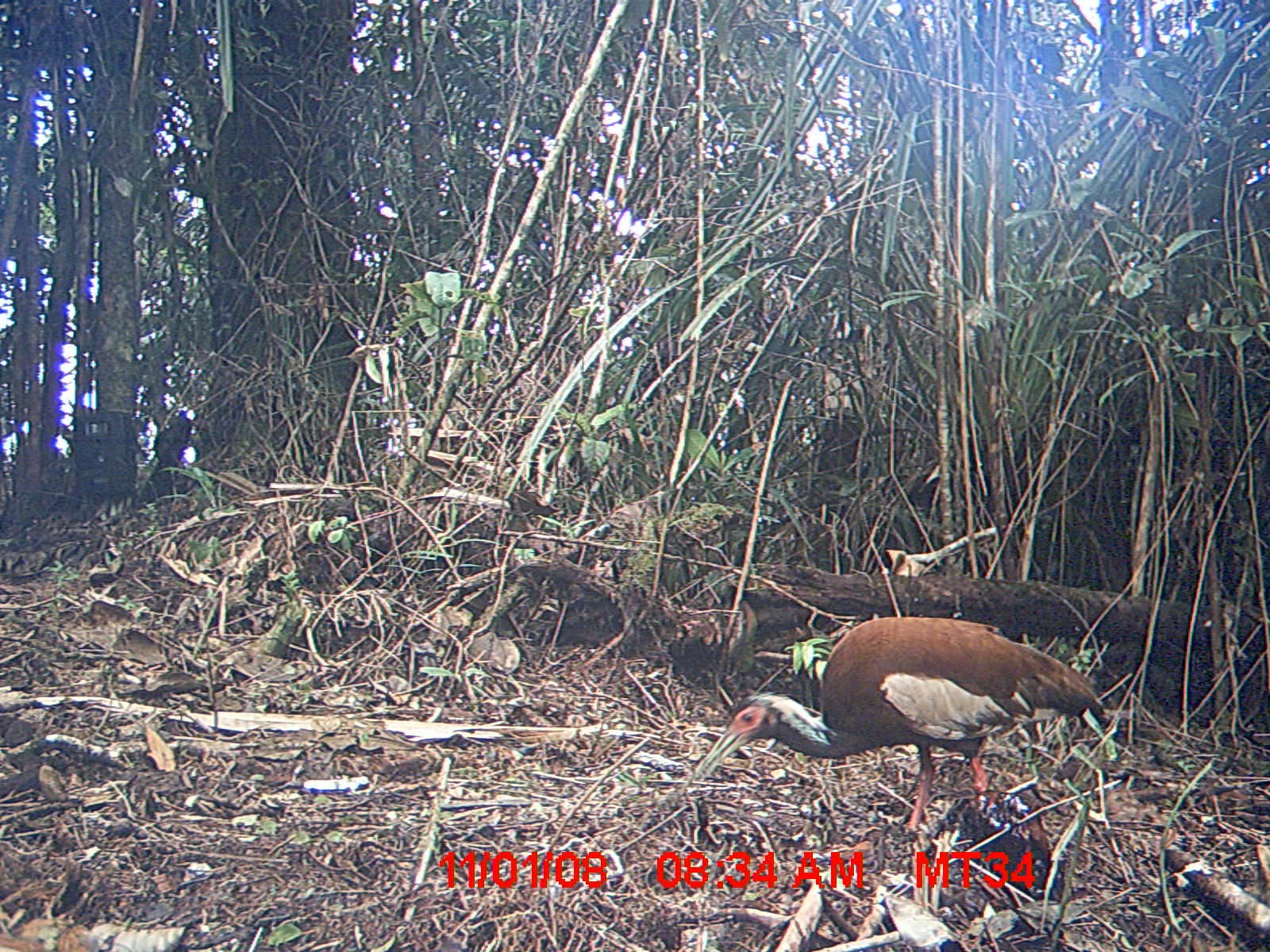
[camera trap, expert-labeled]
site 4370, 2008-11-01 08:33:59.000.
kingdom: Animalia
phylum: Chordata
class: Aves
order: Pelecaniformes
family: Threskiornithidae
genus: Lophotibis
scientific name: Lophotibis cristata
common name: madagascan ibis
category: lophotibis cristataa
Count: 1.